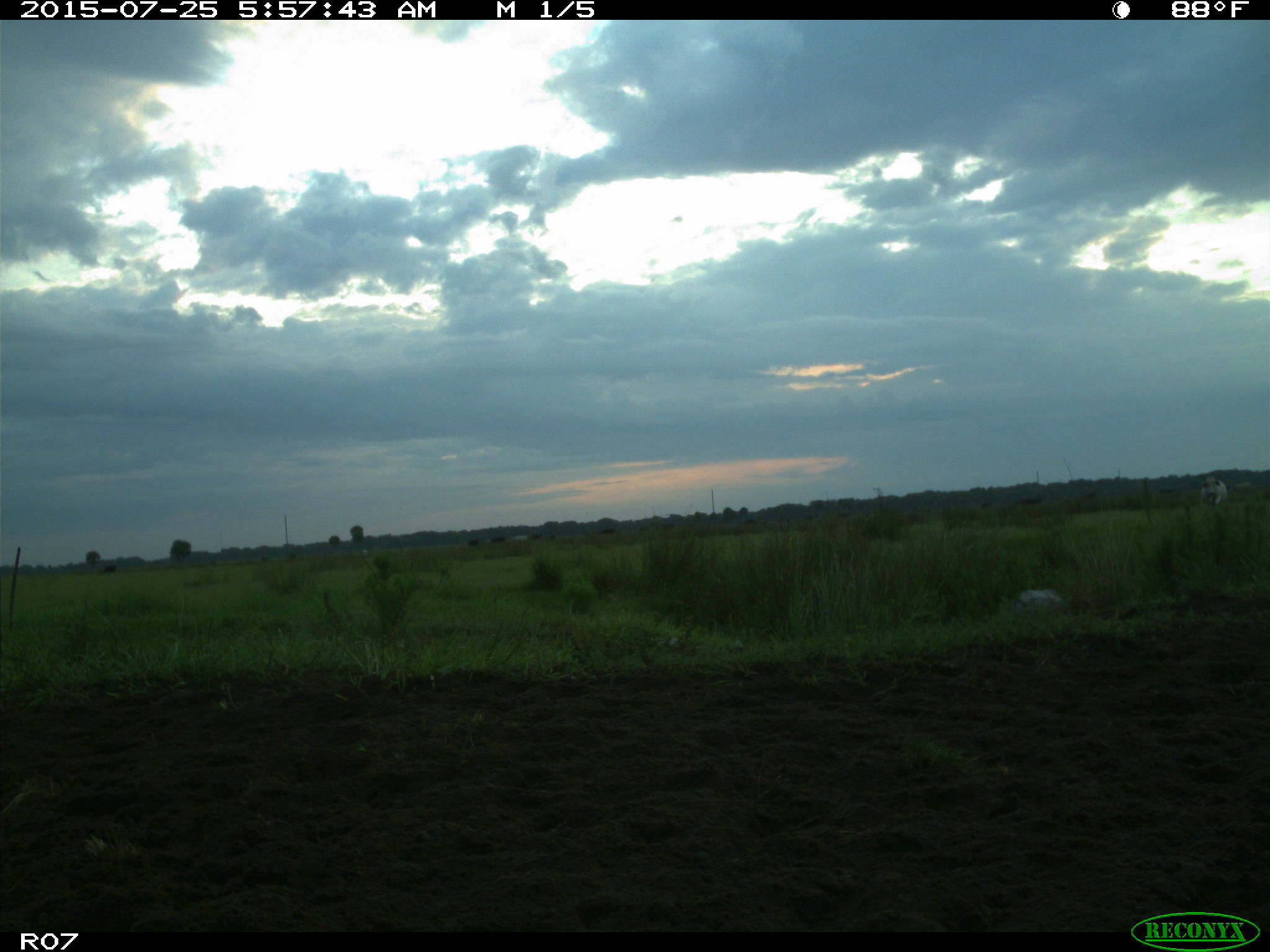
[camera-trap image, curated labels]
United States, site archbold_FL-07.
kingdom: Animalia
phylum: Chordata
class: Mammalia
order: Artiodactyla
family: Bovidae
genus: Bos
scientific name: Bos taurus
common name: domestic cow